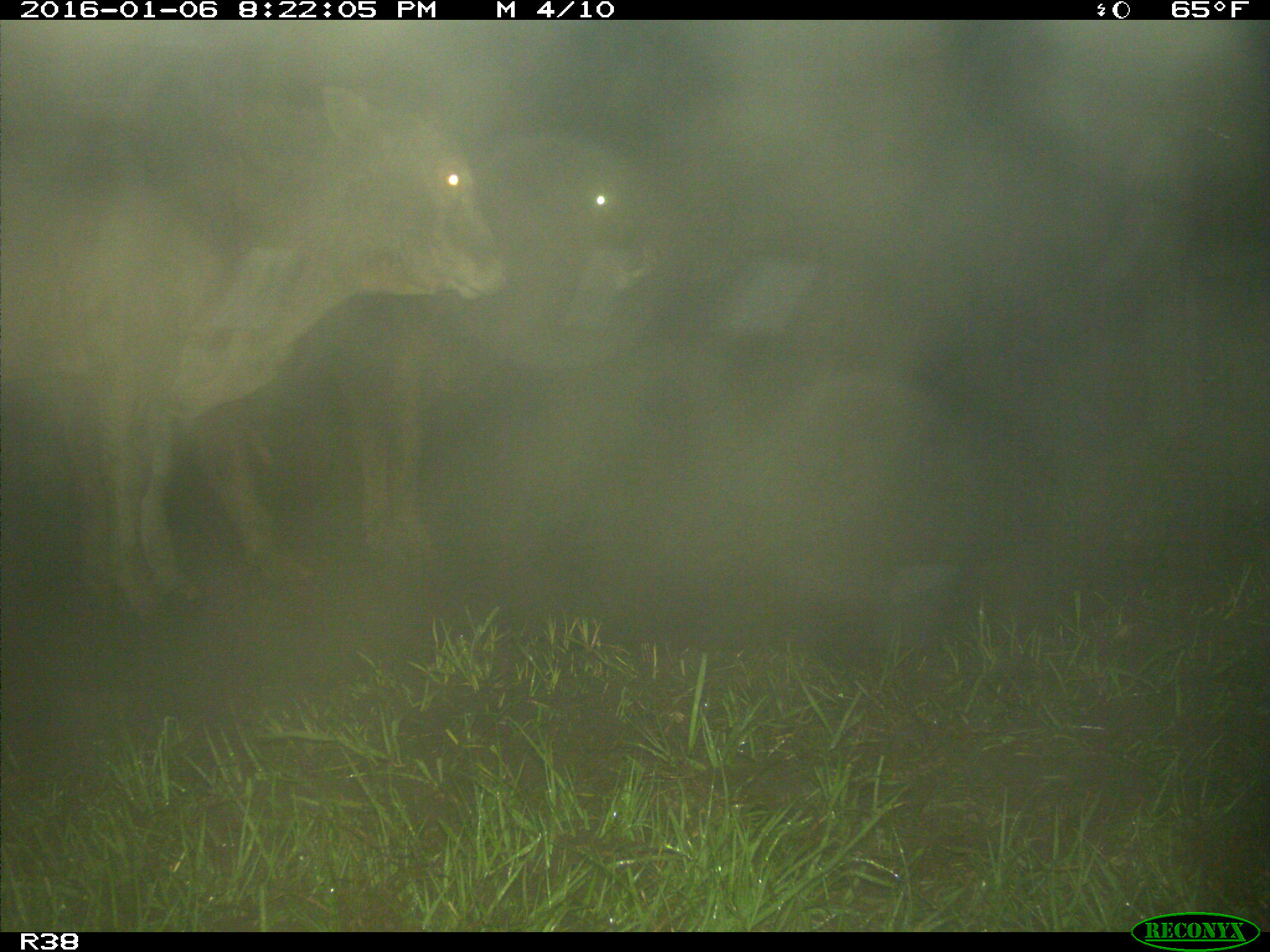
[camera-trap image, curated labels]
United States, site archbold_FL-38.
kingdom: Animalia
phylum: Chordata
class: Mammalia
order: Artiodactyla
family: Bovidae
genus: Bos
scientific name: Bos taurus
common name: domestic cow